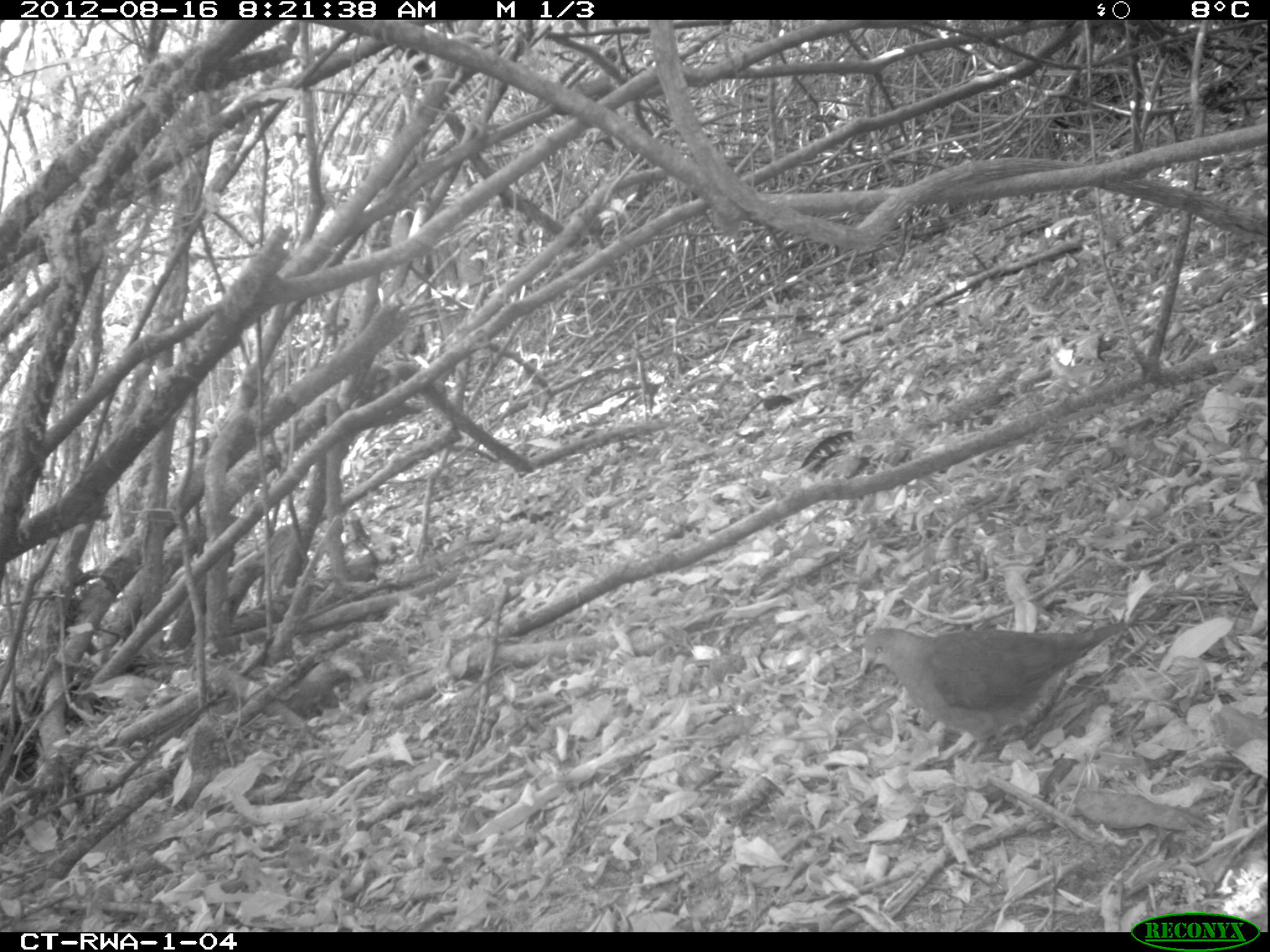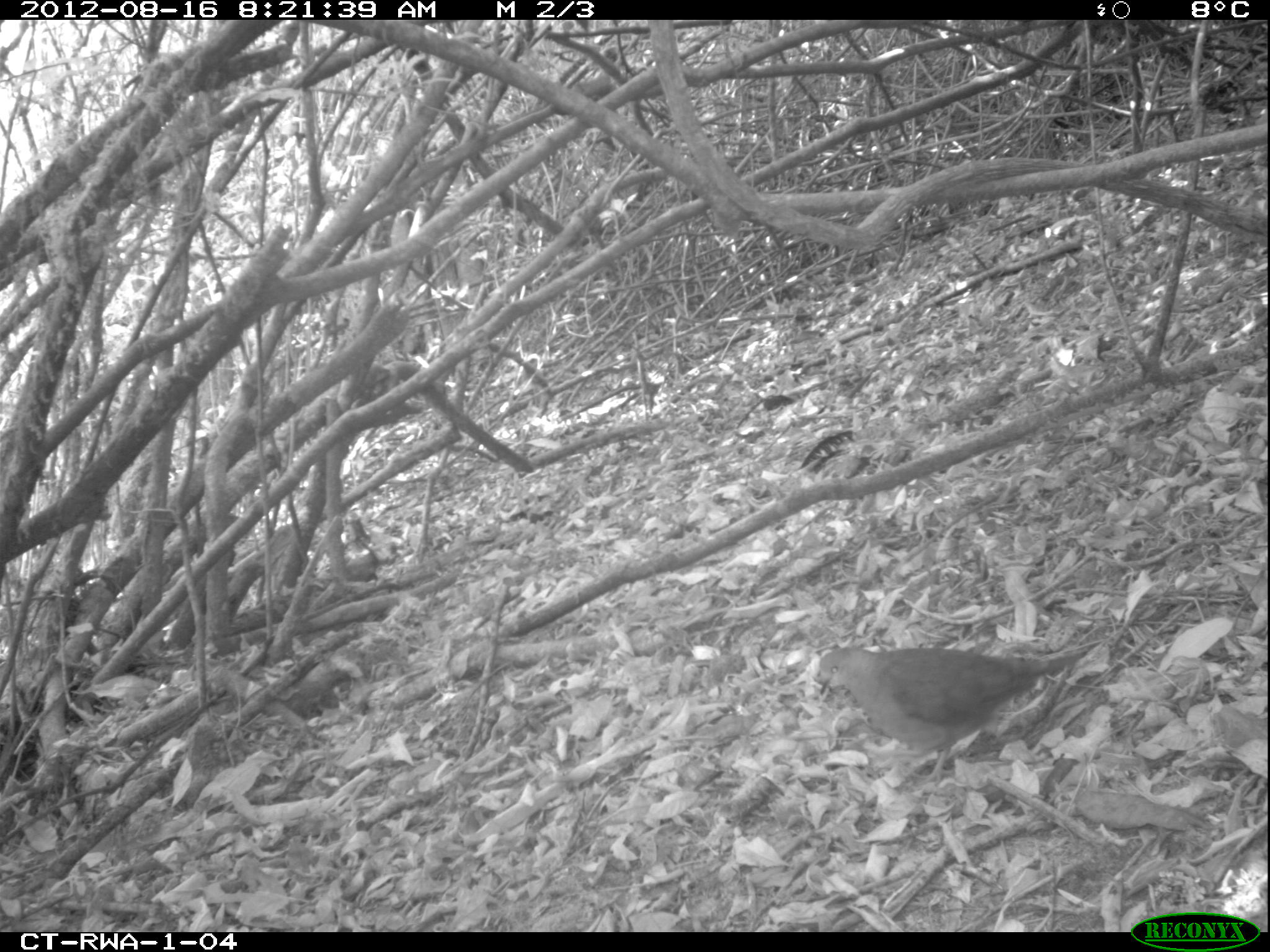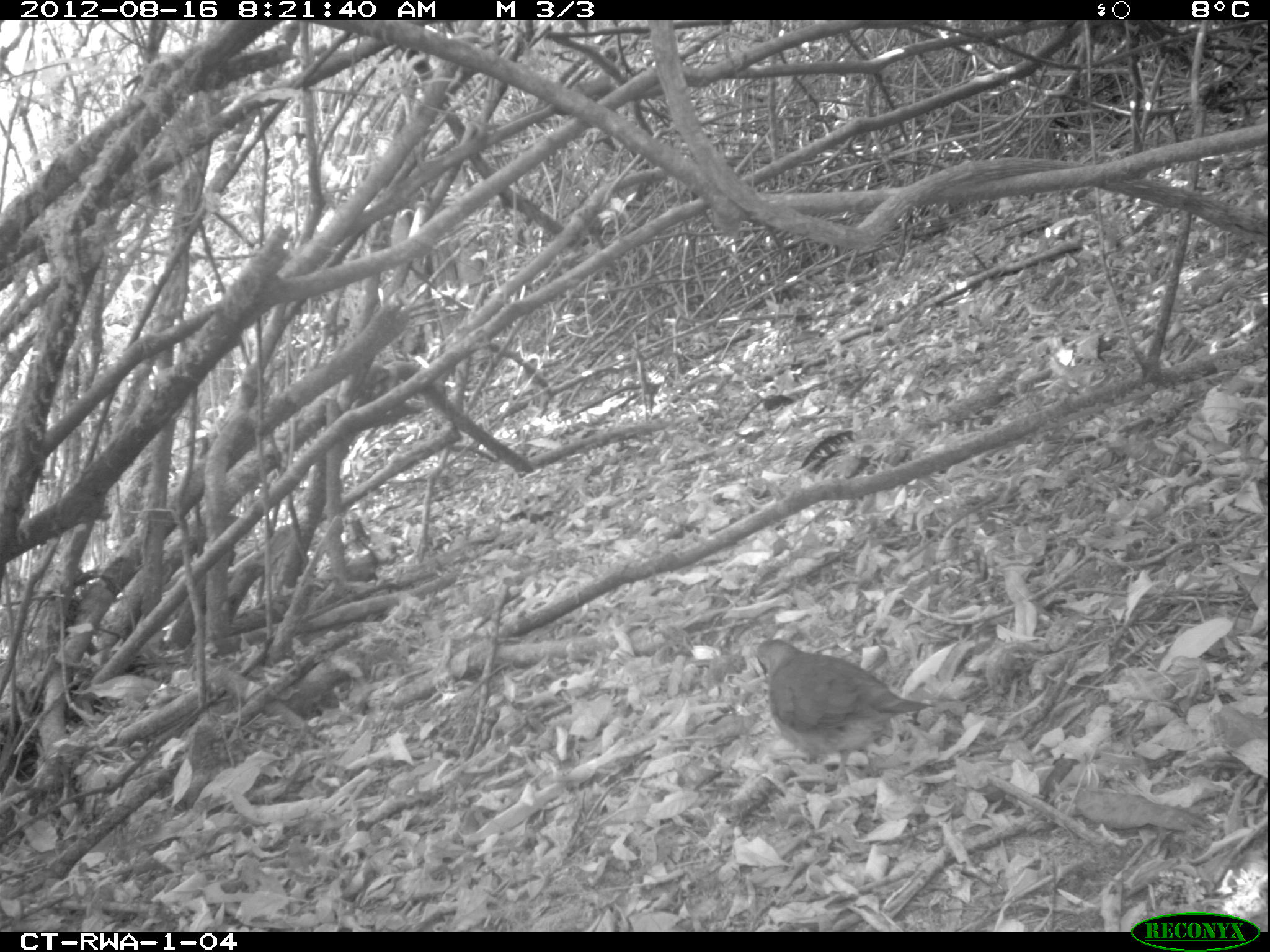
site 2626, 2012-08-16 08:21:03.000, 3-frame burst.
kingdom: Animalia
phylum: Chordata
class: Aves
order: Columbiformes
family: Columbidae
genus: Turtur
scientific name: Turtur tympanistria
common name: tambourine dove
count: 1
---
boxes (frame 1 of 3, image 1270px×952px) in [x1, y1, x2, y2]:
turtur tympanistria: [858, 622, 1129, 764]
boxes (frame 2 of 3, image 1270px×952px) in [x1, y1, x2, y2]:
turtur tympanistria: [817, 645, 1089, 786]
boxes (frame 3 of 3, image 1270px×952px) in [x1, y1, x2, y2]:
turtur tympanistria: [753, 637, 931, 790]